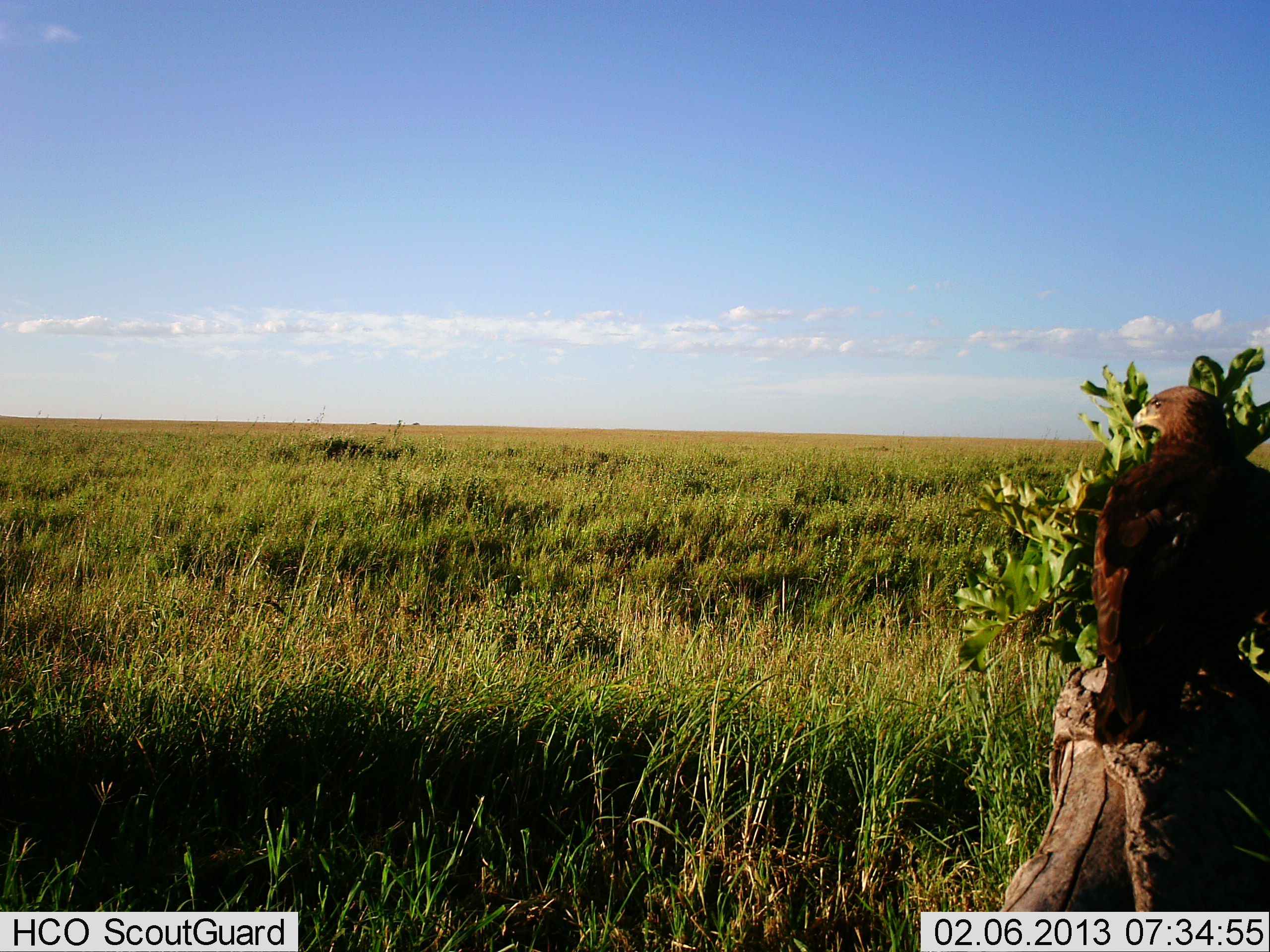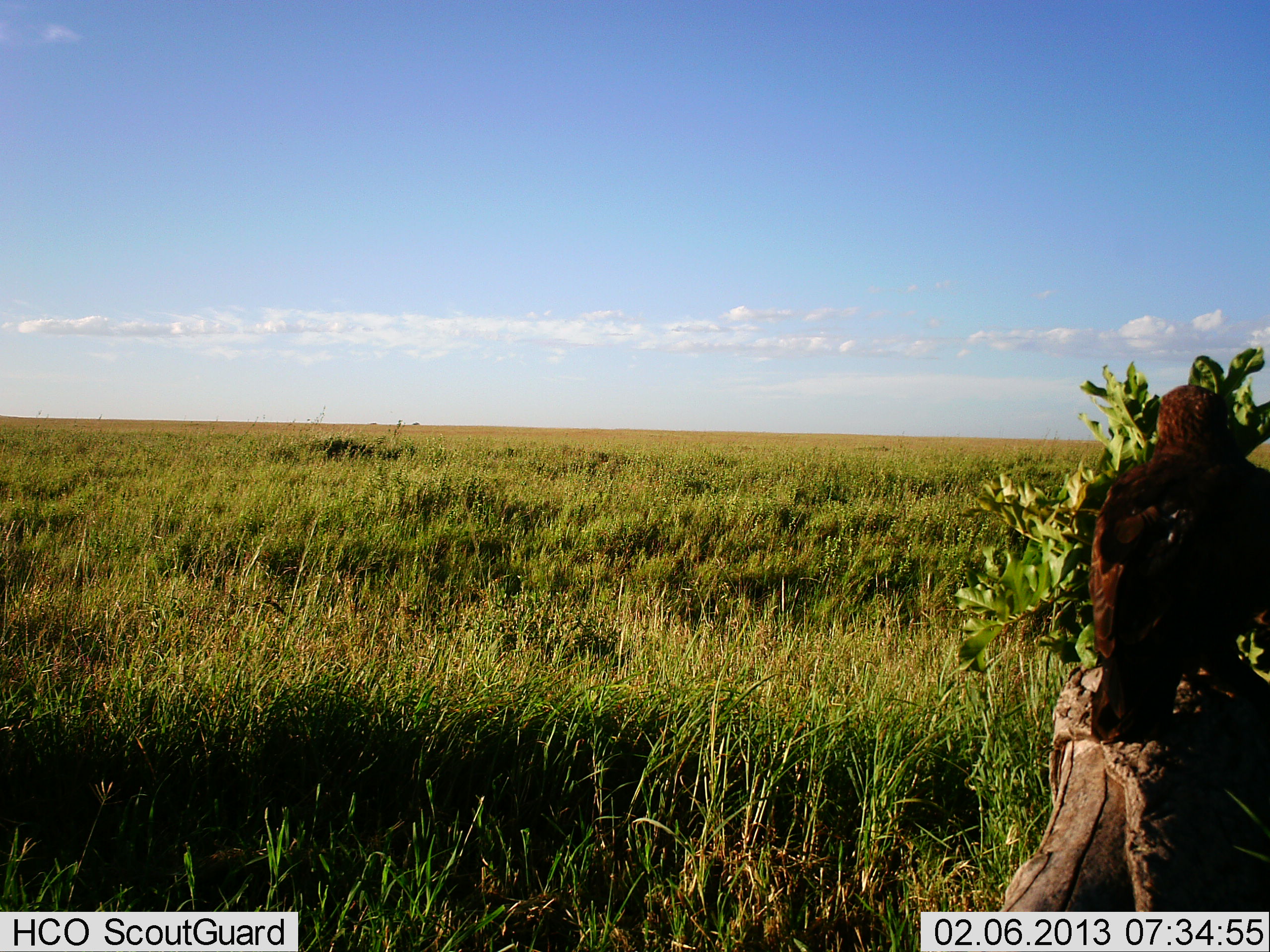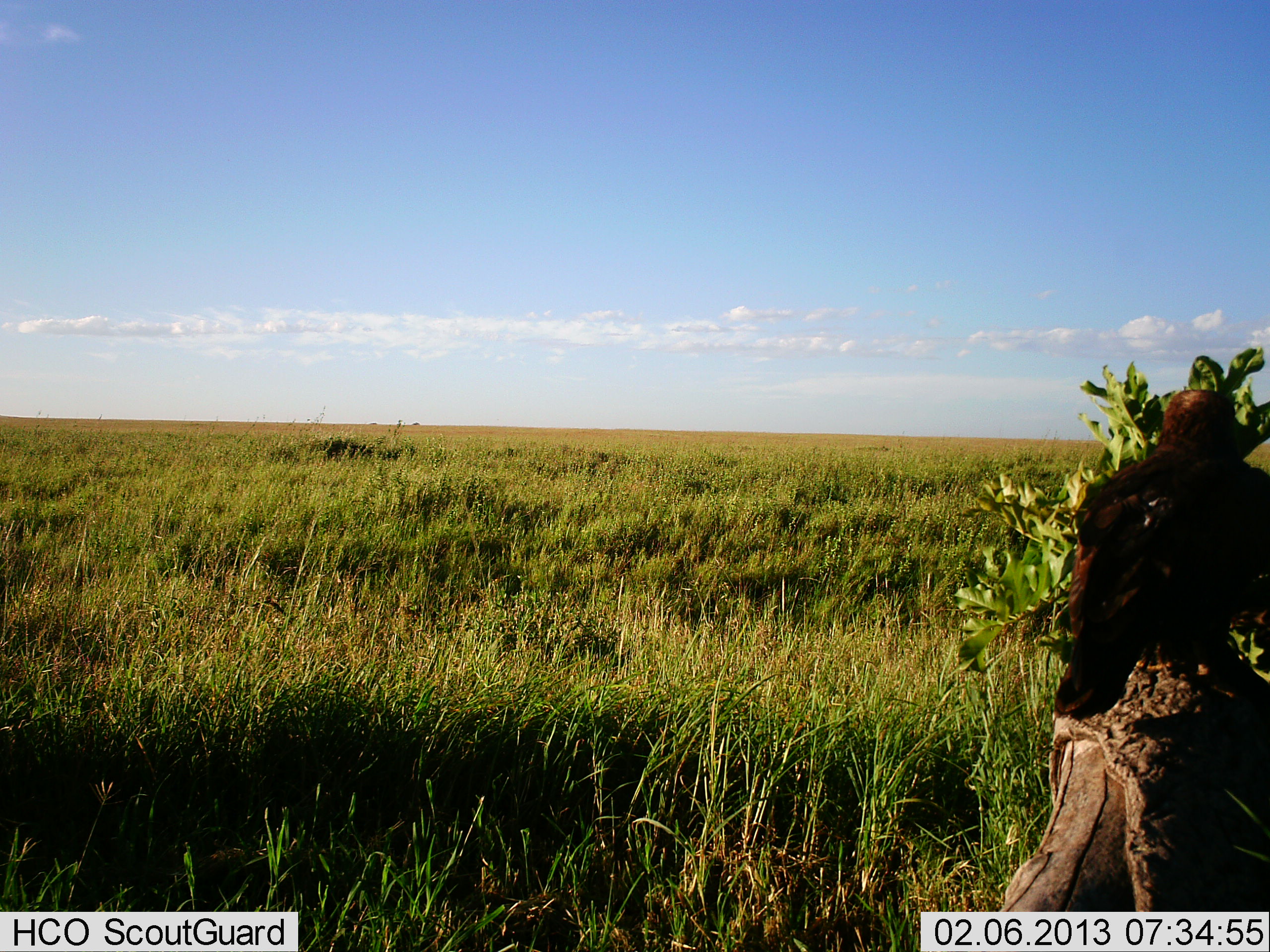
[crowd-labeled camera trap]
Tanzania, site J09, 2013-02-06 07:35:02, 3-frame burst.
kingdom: Animalia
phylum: Chordata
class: Aves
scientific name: Aves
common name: bird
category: otherbird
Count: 1.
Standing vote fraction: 56%.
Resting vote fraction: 44%.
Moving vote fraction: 0%.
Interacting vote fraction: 0%.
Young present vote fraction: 0%.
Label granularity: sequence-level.